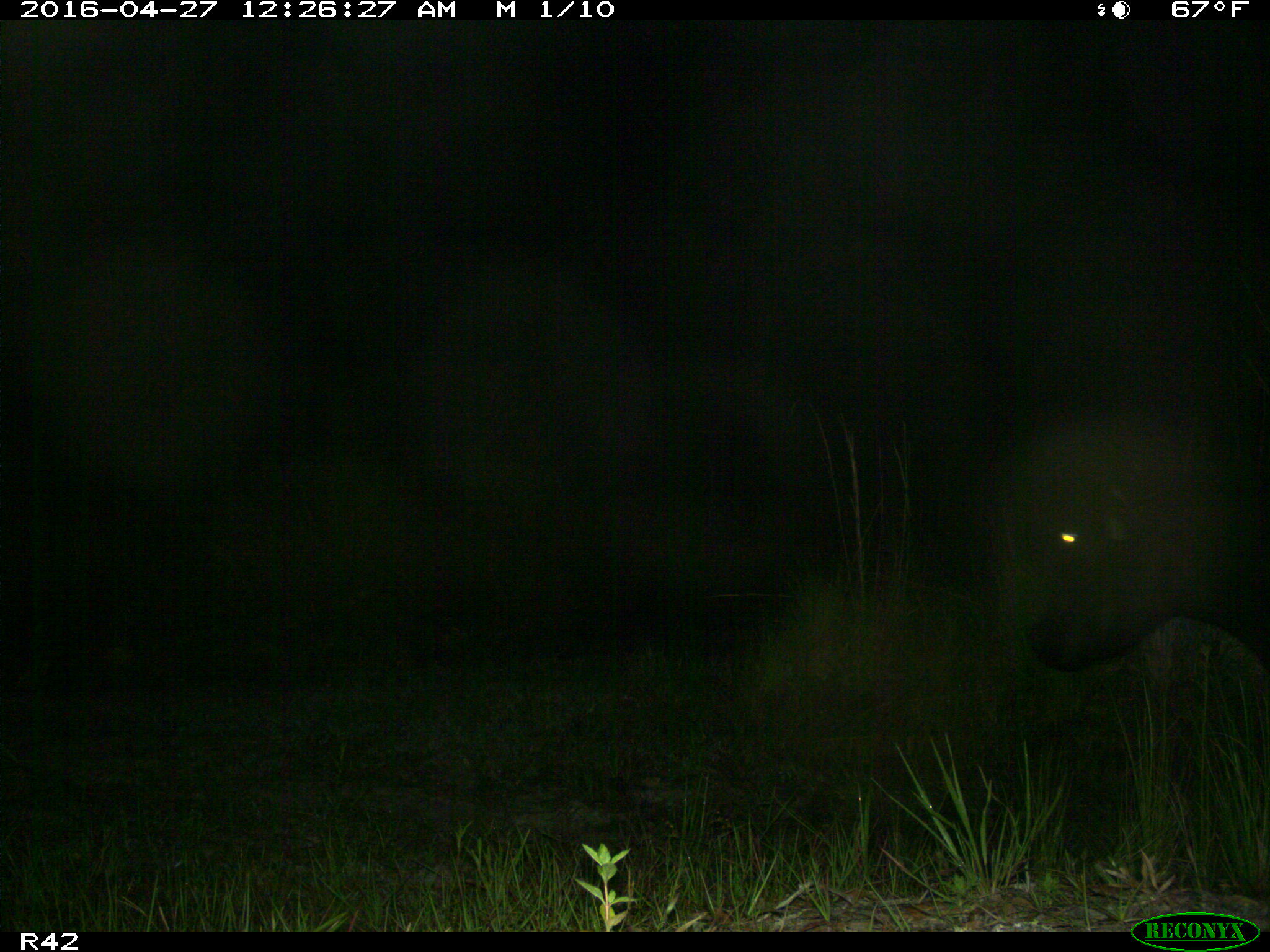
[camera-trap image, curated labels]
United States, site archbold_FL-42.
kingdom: Animalia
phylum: Chordata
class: Mammalia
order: Artiodactyla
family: Bovidae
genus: Bos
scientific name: Bos taurus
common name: domestic cow